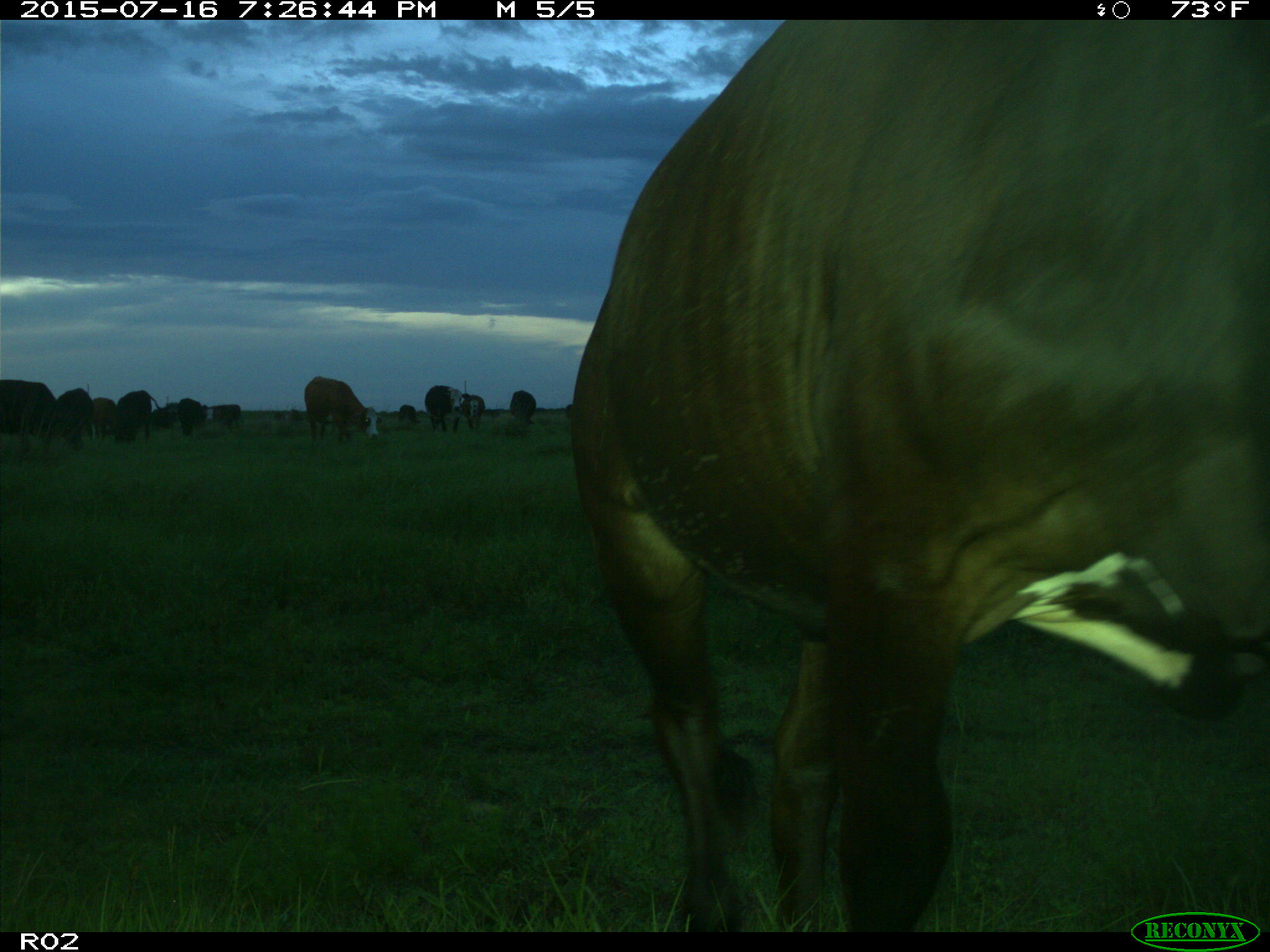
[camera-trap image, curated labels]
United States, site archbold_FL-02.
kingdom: Animalia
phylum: Chordata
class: Mammalia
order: Artiodactyla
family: Bovidae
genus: Bos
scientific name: Bos taurus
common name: domestic cow